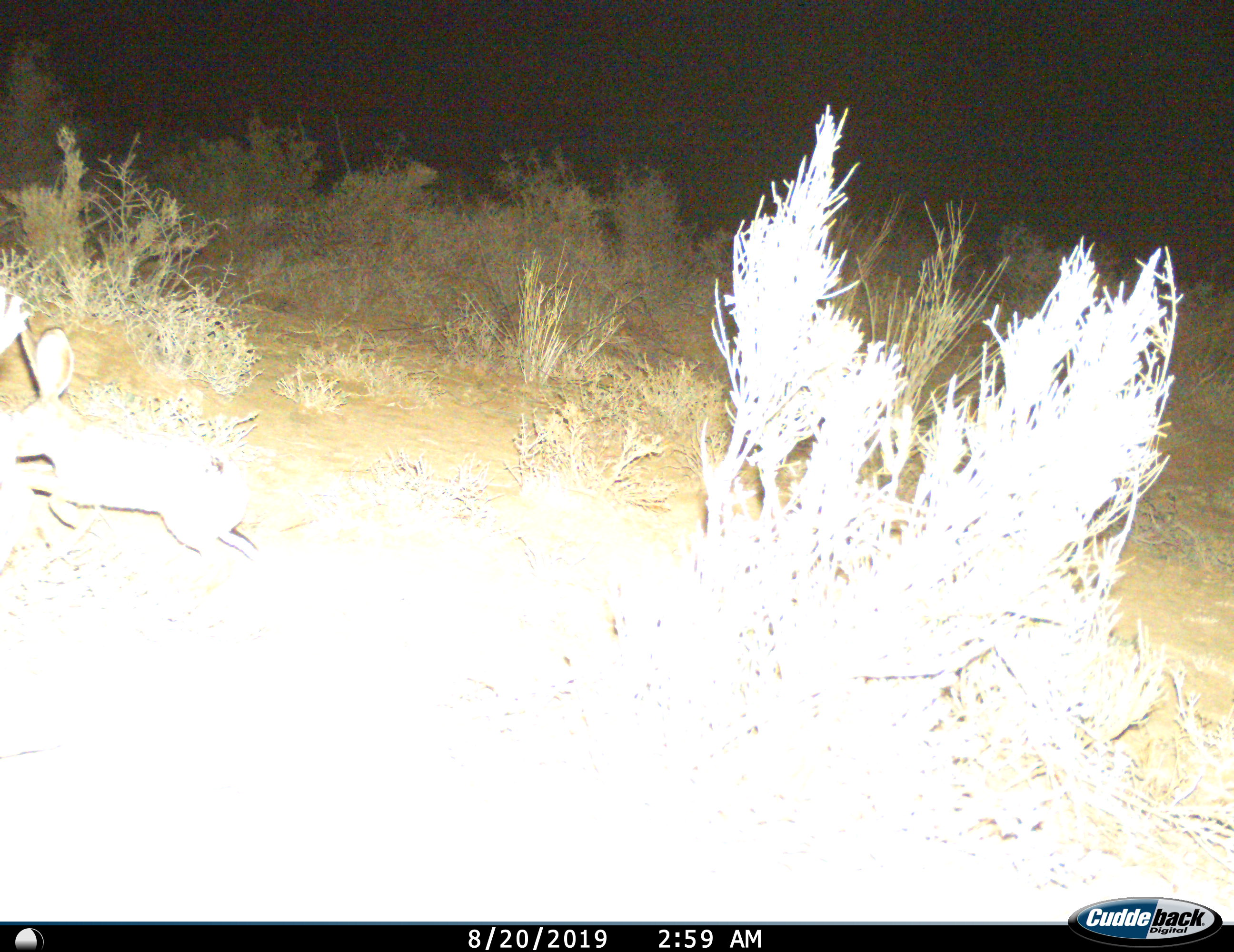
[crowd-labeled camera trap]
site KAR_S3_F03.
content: unidentified animal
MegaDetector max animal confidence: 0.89